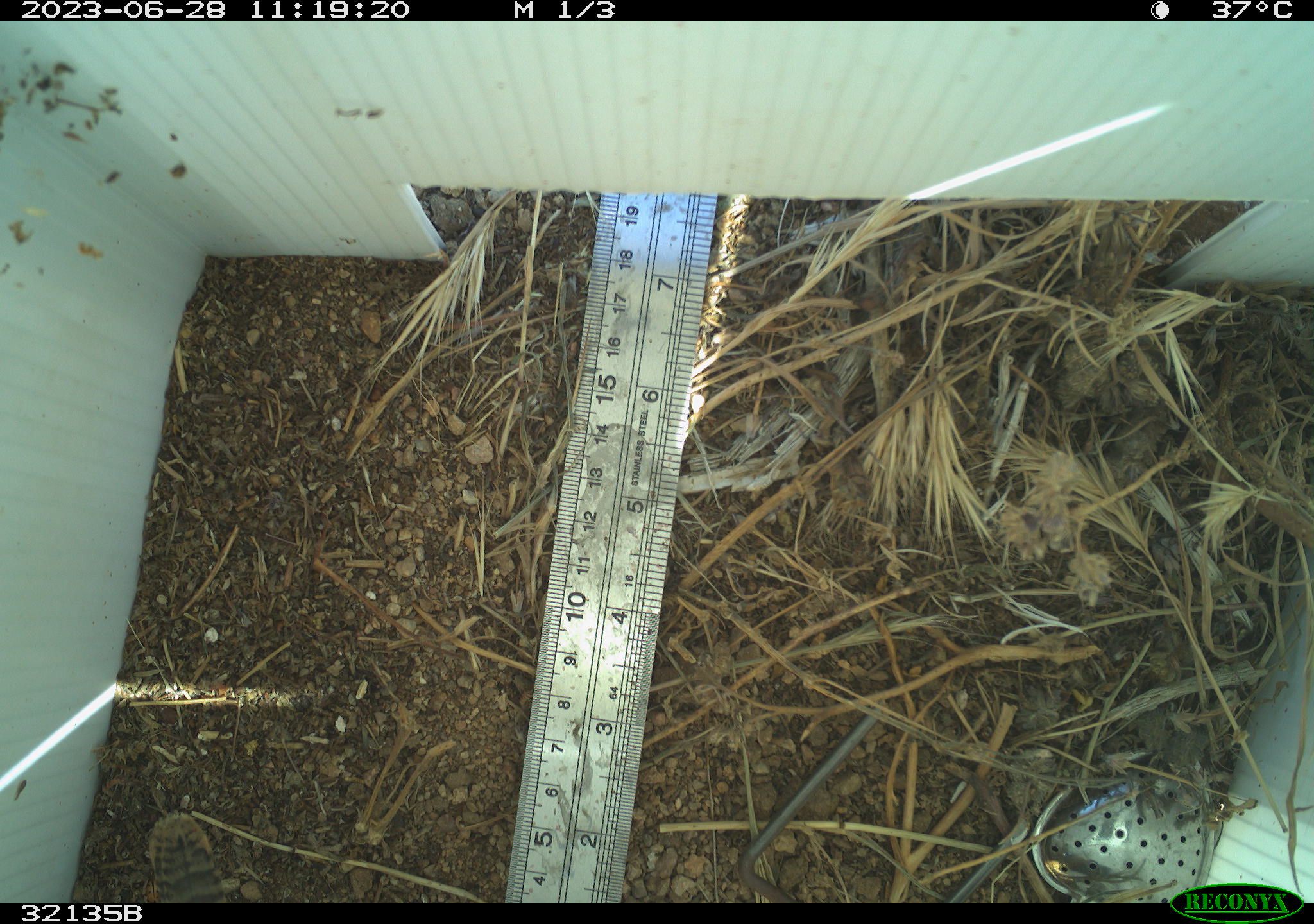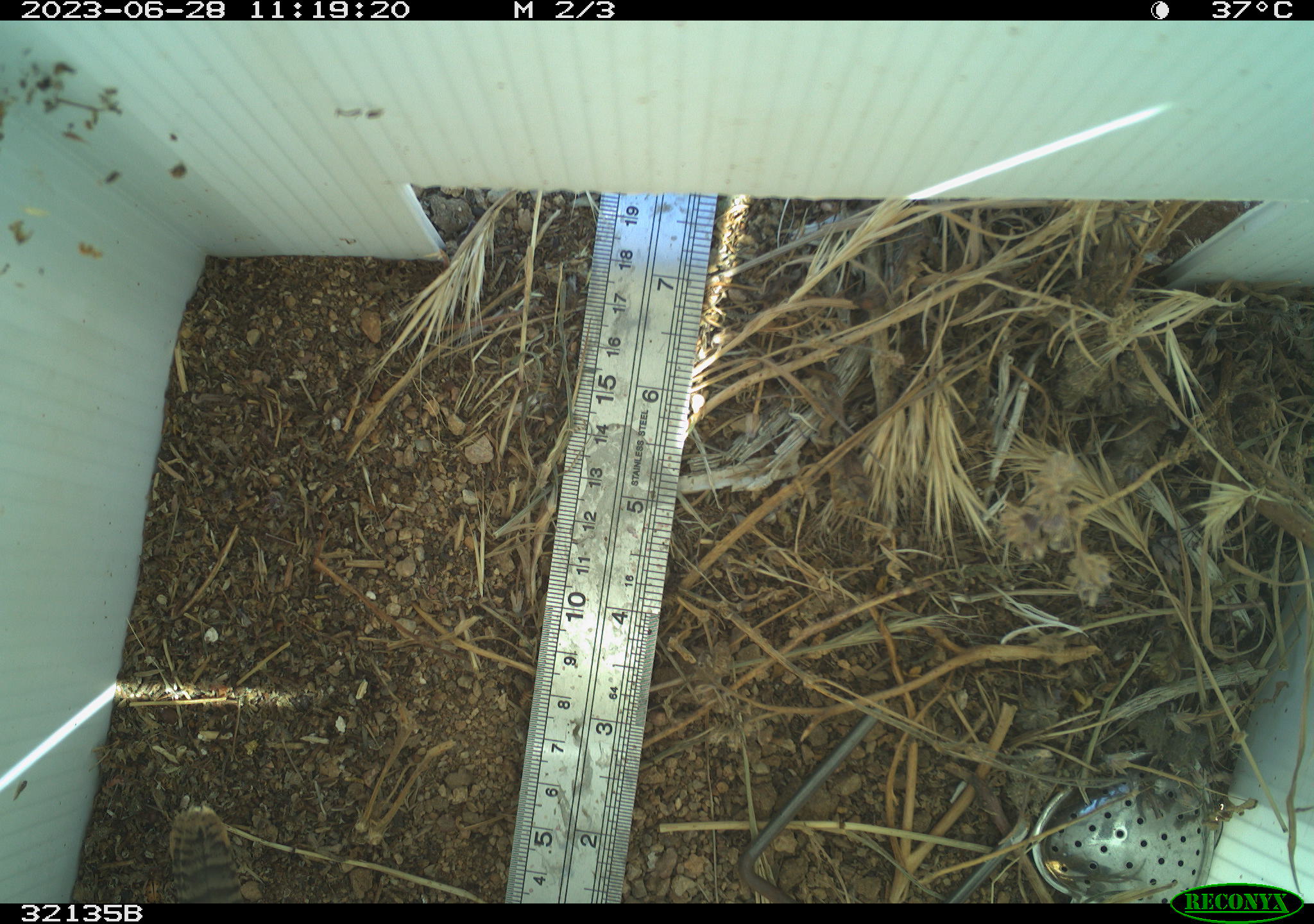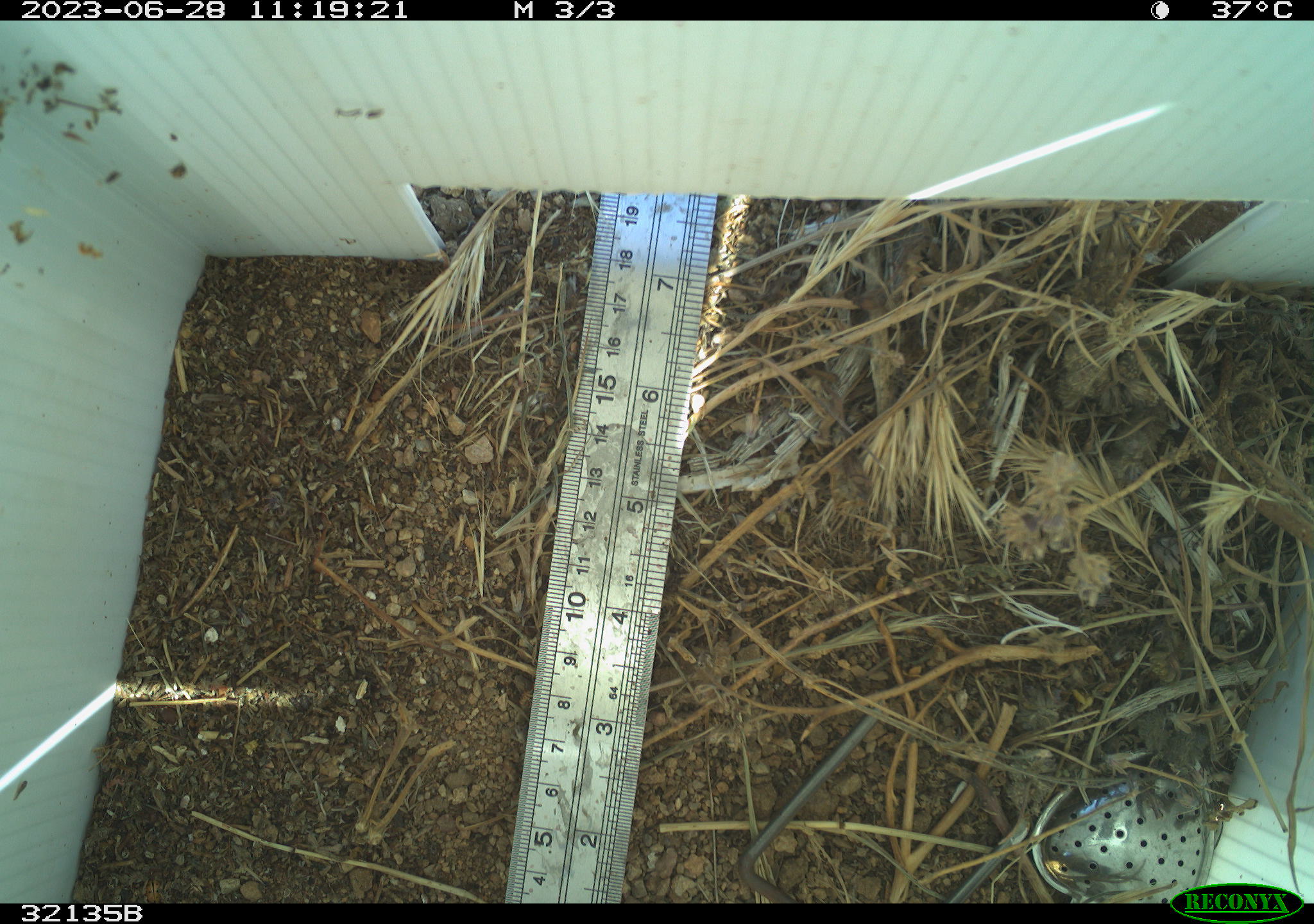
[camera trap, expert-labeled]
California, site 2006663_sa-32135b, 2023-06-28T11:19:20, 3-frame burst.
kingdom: Animalia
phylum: Chordata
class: Aves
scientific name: Aves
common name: bird